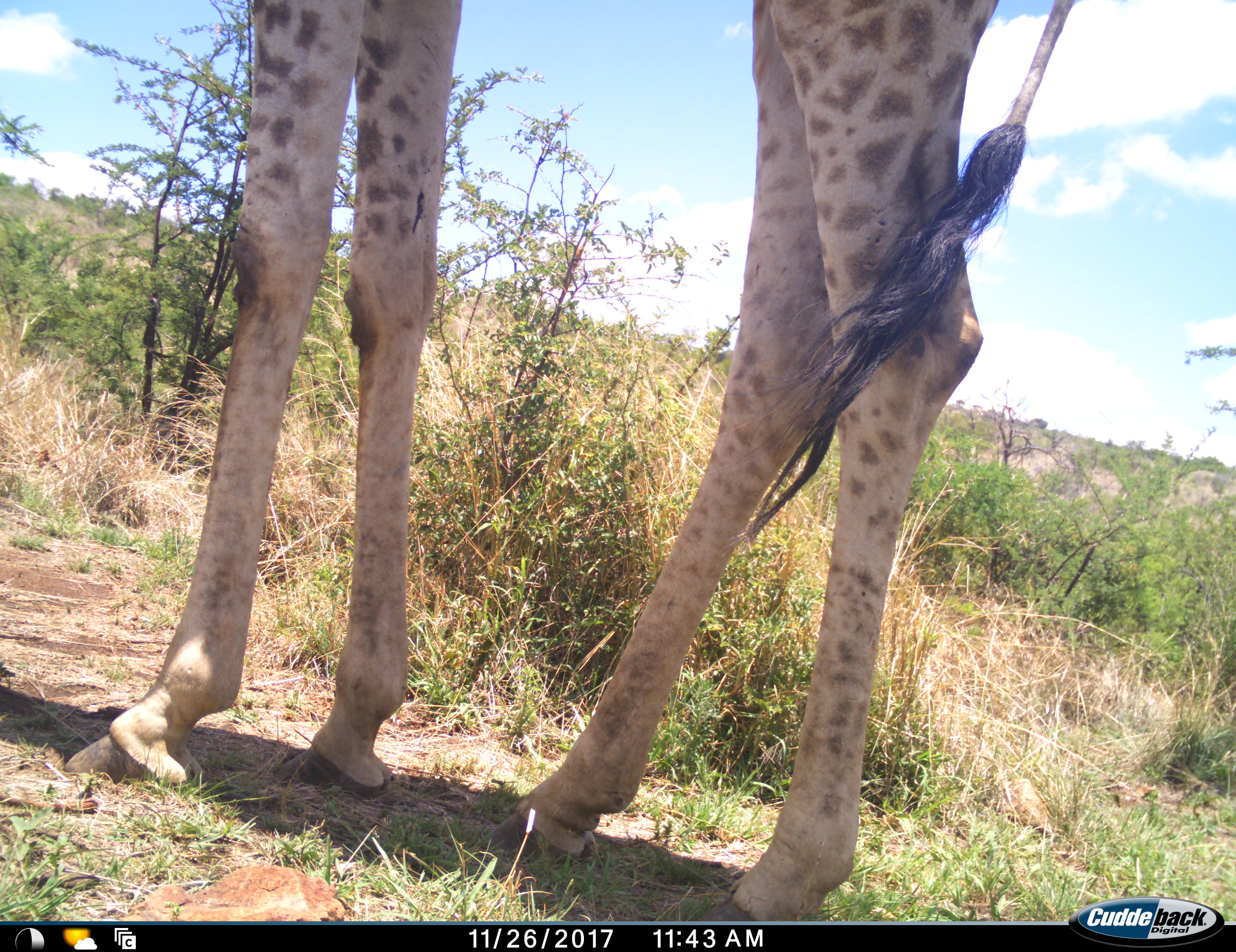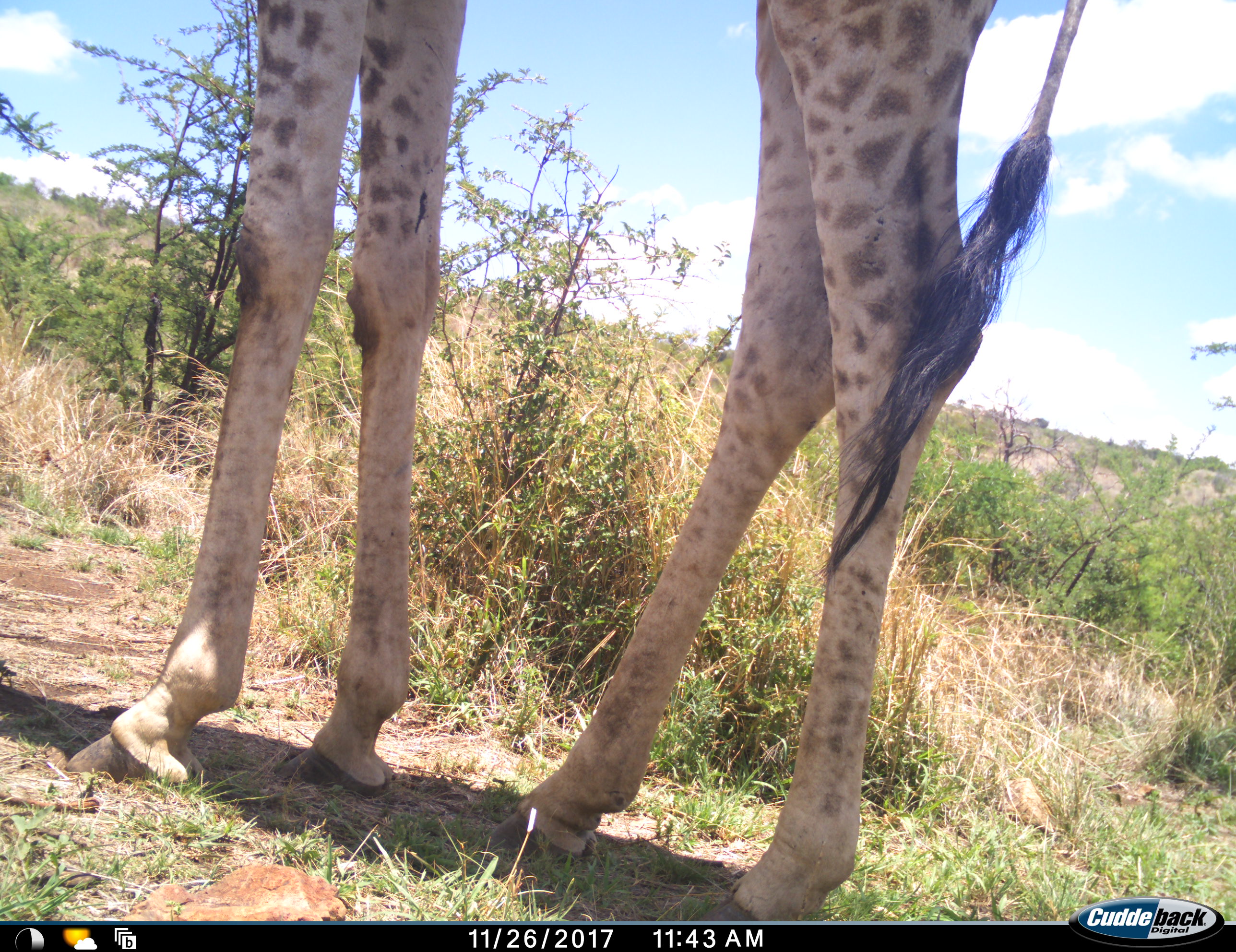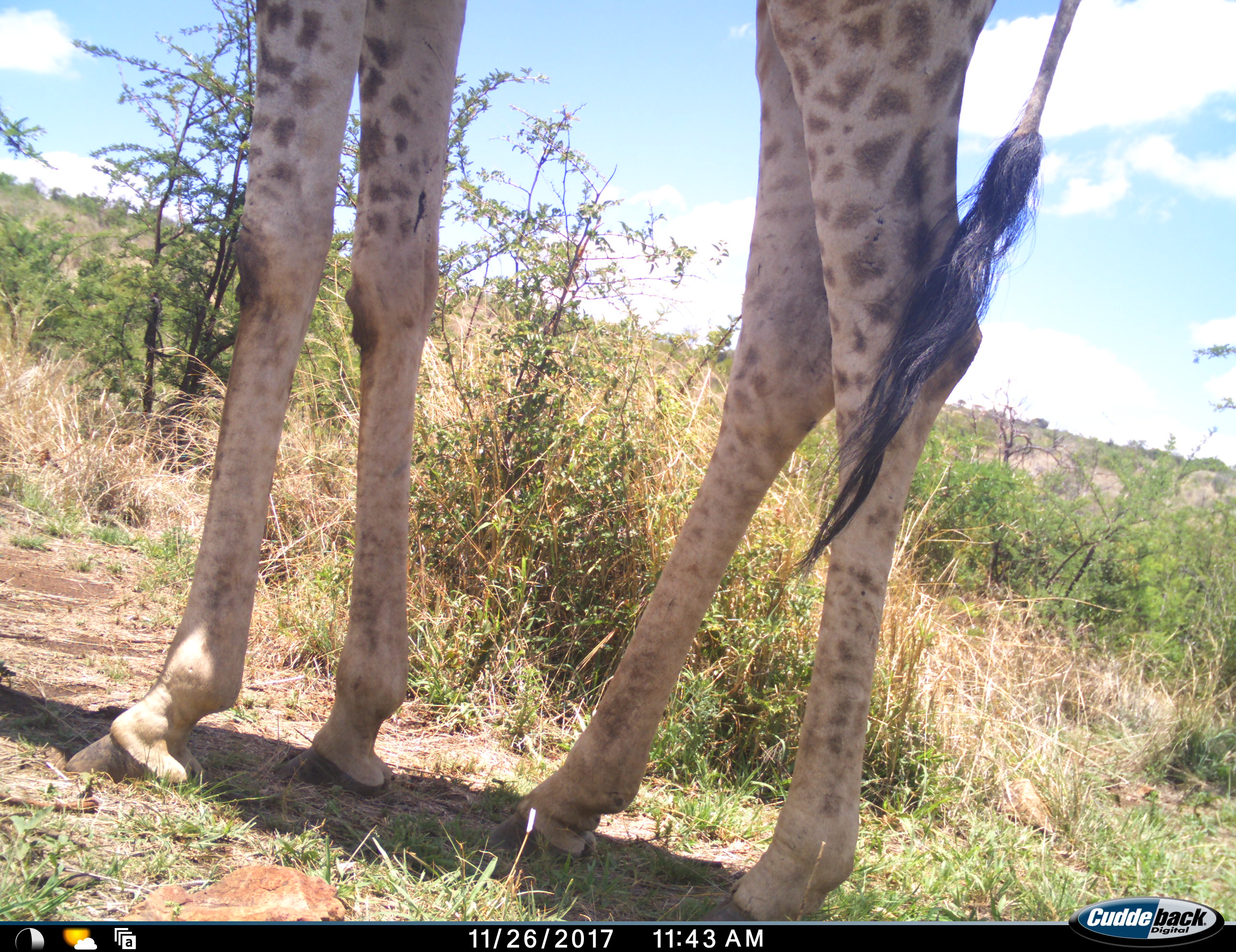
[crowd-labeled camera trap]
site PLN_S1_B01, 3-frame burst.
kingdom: Animalia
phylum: Chordata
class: Mammalia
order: Artiodactyla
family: Giraffidae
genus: Giraffa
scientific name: Giraffa camelopardalis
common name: giraffe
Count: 1.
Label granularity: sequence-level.